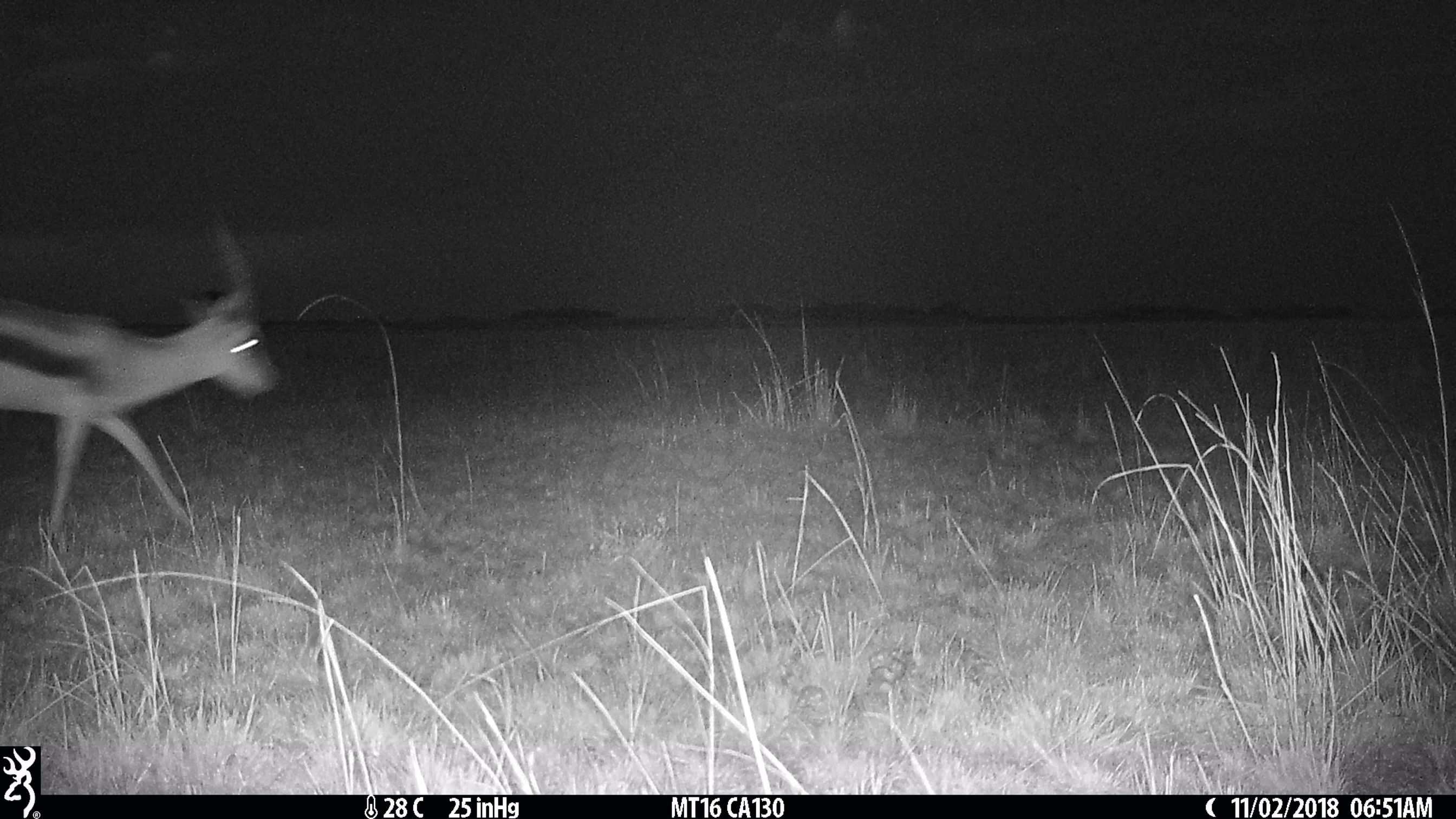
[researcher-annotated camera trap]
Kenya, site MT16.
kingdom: Animalia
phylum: Chordata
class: Mammalia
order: Artiodactyla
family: Bovidae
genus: Eudorcas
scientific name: Eudorcas thomsonii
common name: thomon's gazelle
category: gazelle thomsons